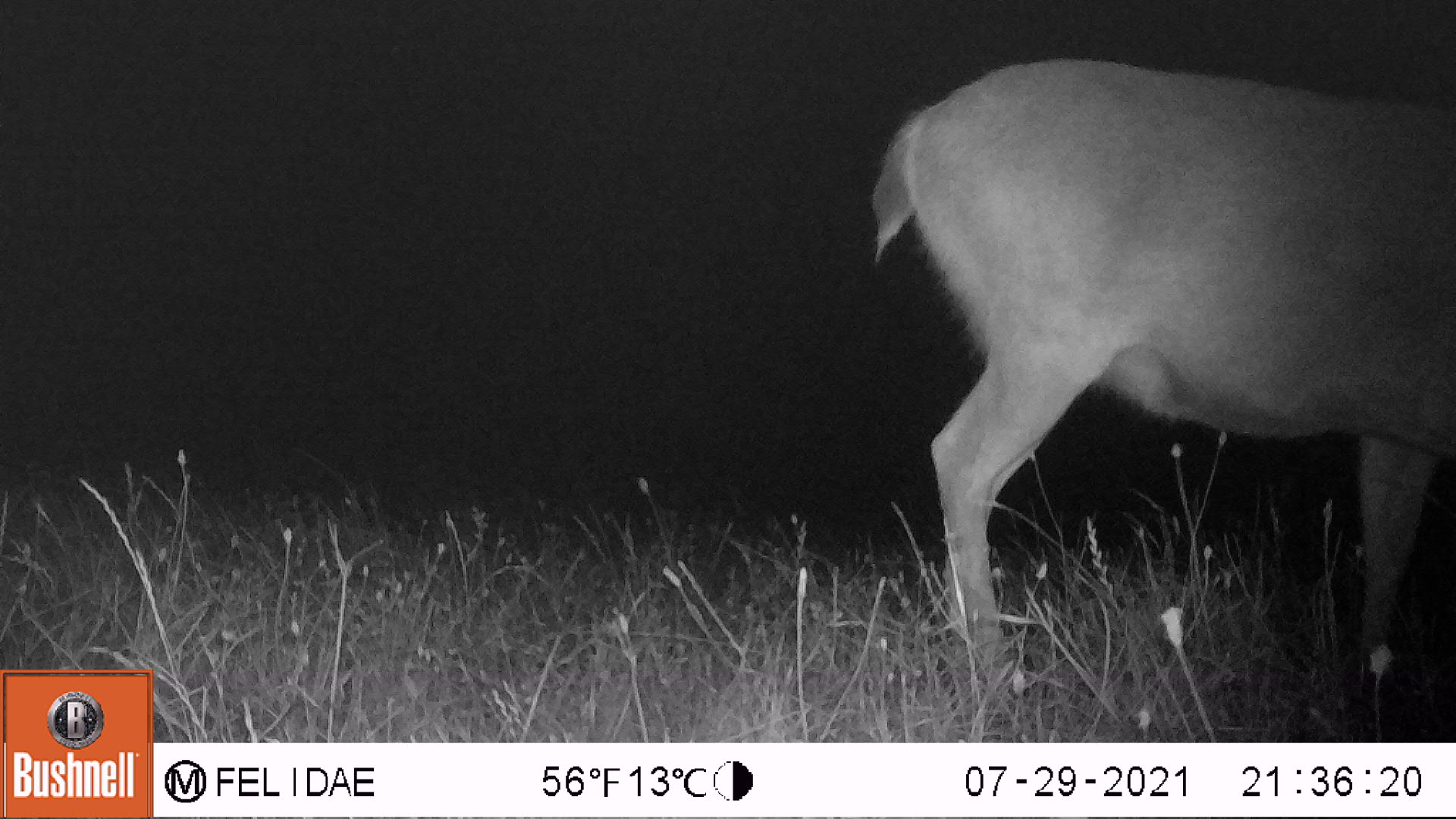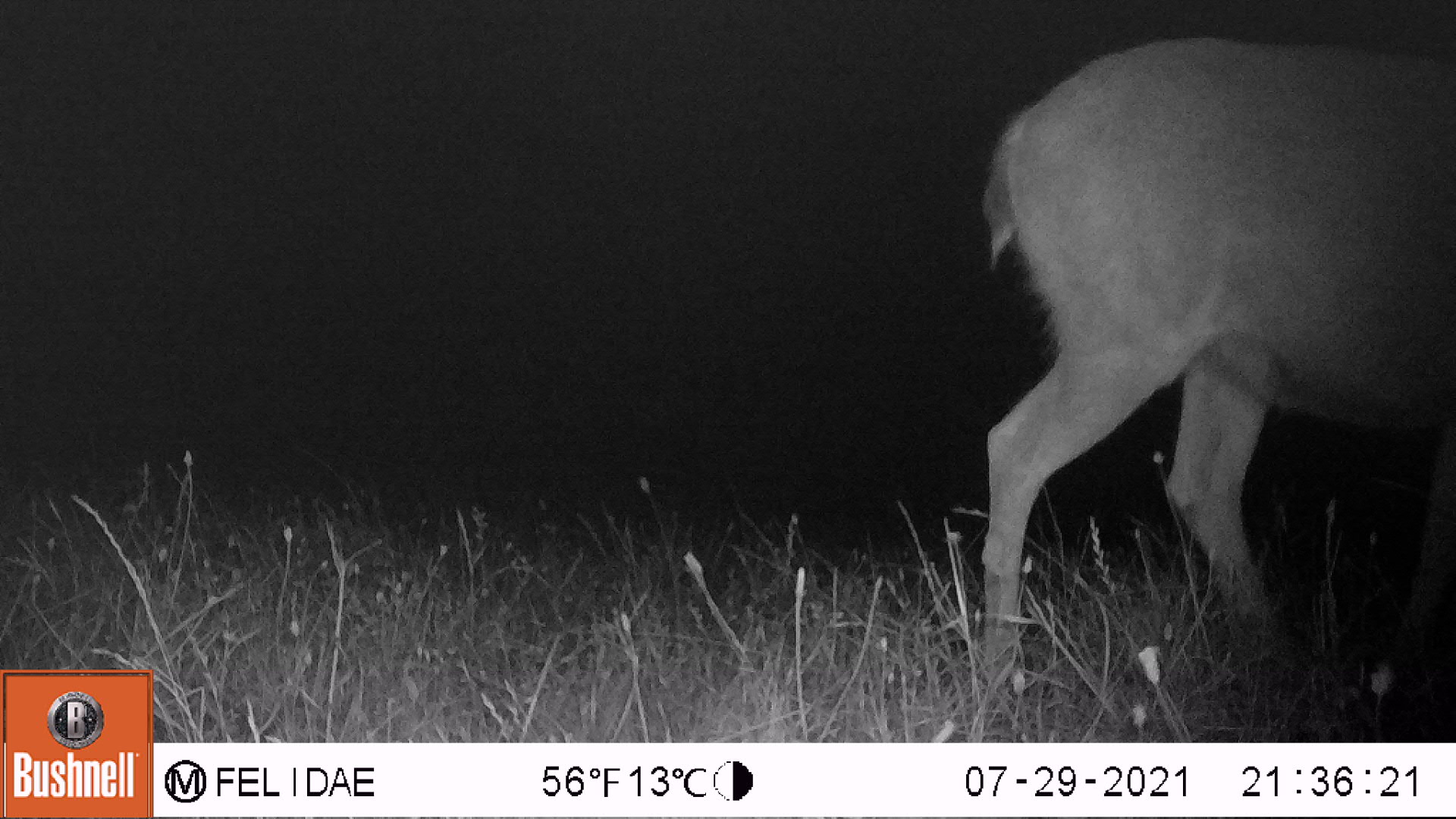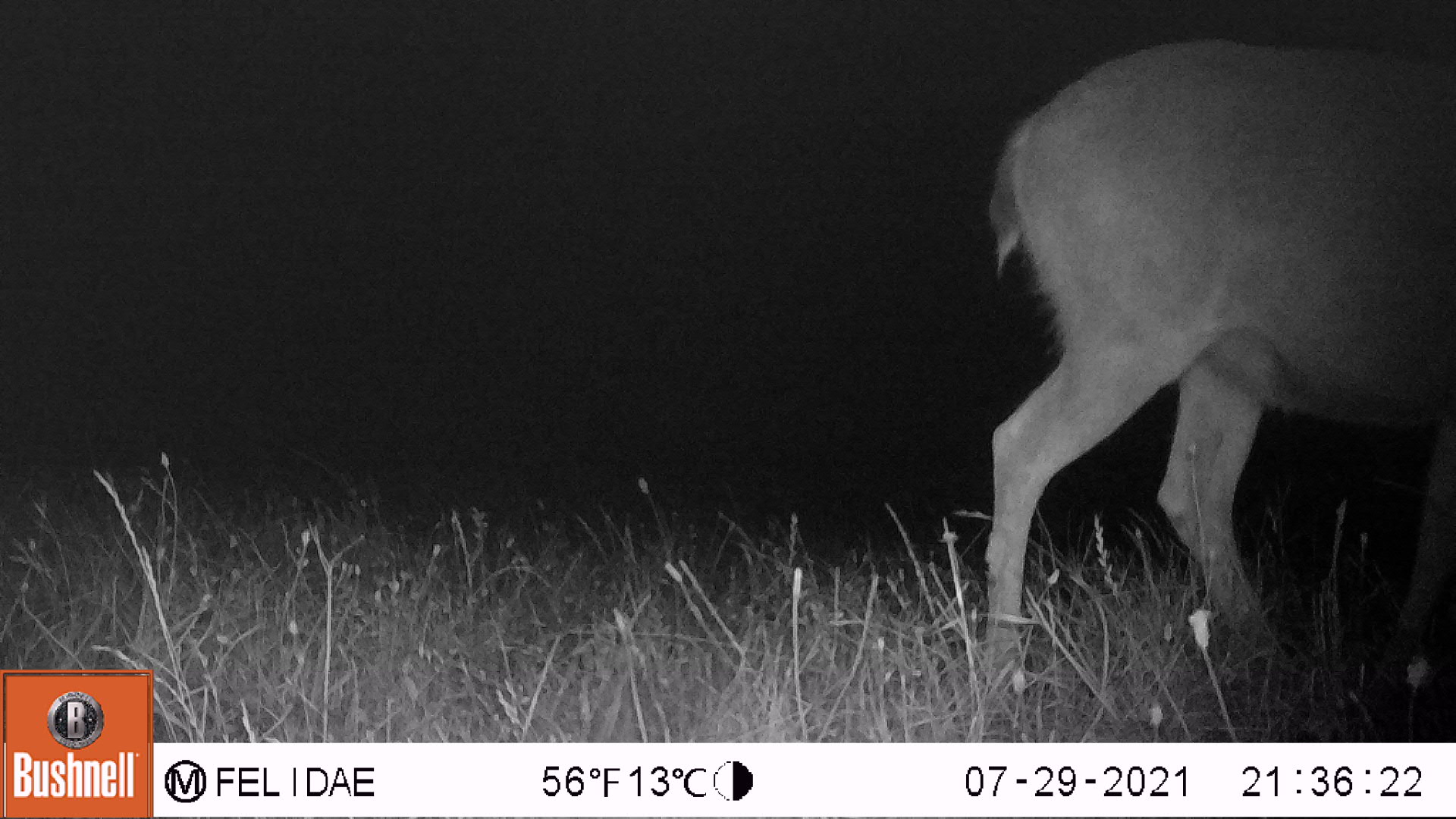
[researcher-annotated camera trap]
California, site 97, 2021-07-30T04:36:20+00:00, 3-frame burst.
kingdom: Animalia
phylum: Chordata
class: Mammalia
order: Artiodactyla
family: Cervidae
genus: Odocoileus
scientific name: Odocoileus hemionus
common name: mule deer